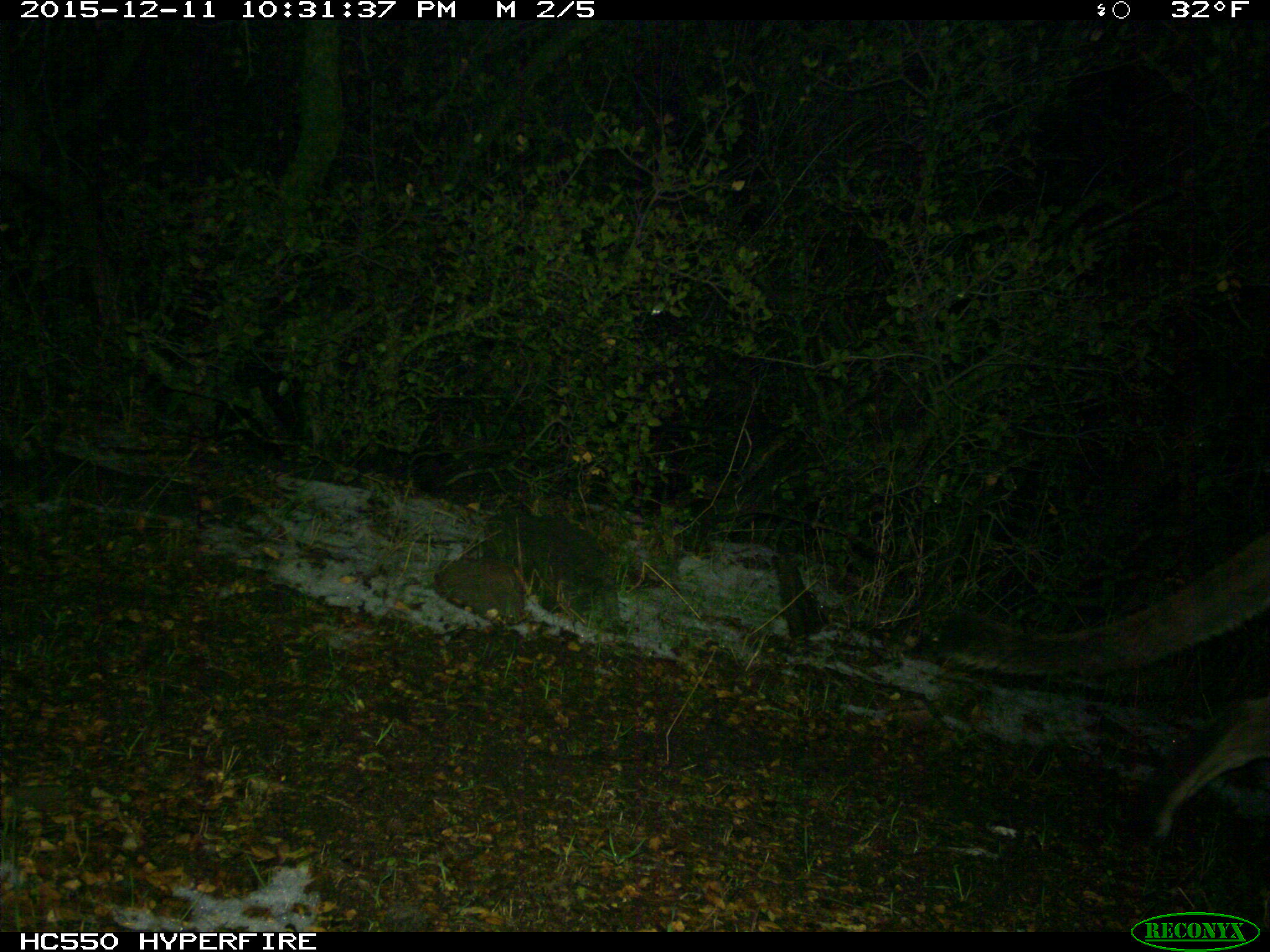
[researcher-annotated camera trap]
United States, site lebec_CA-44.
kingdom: Animalia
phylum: Chordata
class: Mammalia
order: Carnivora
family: Felidae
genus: Puma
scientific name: Puma concolor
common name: mountain lion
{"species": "Puma concolor (mountain lion)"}